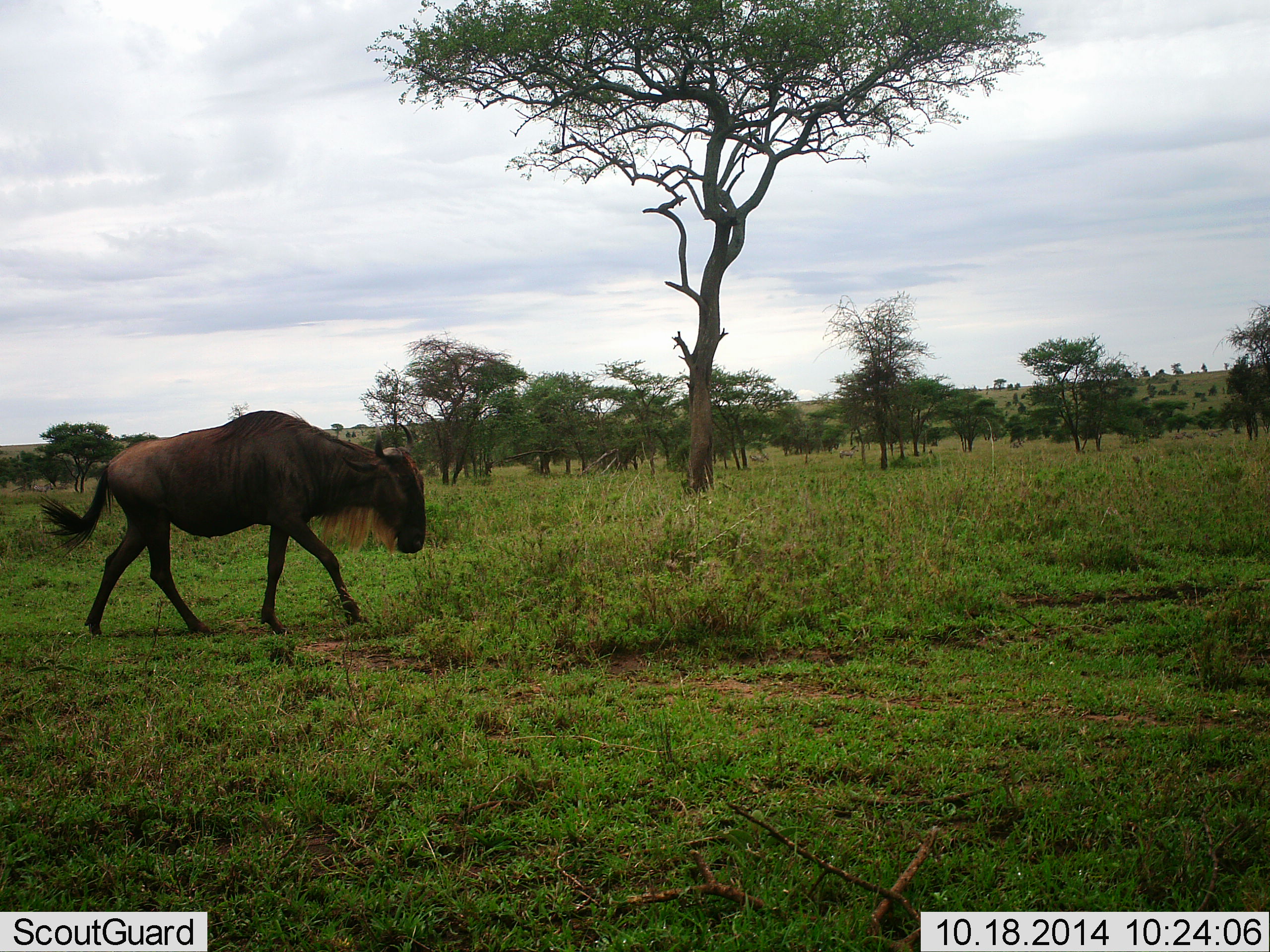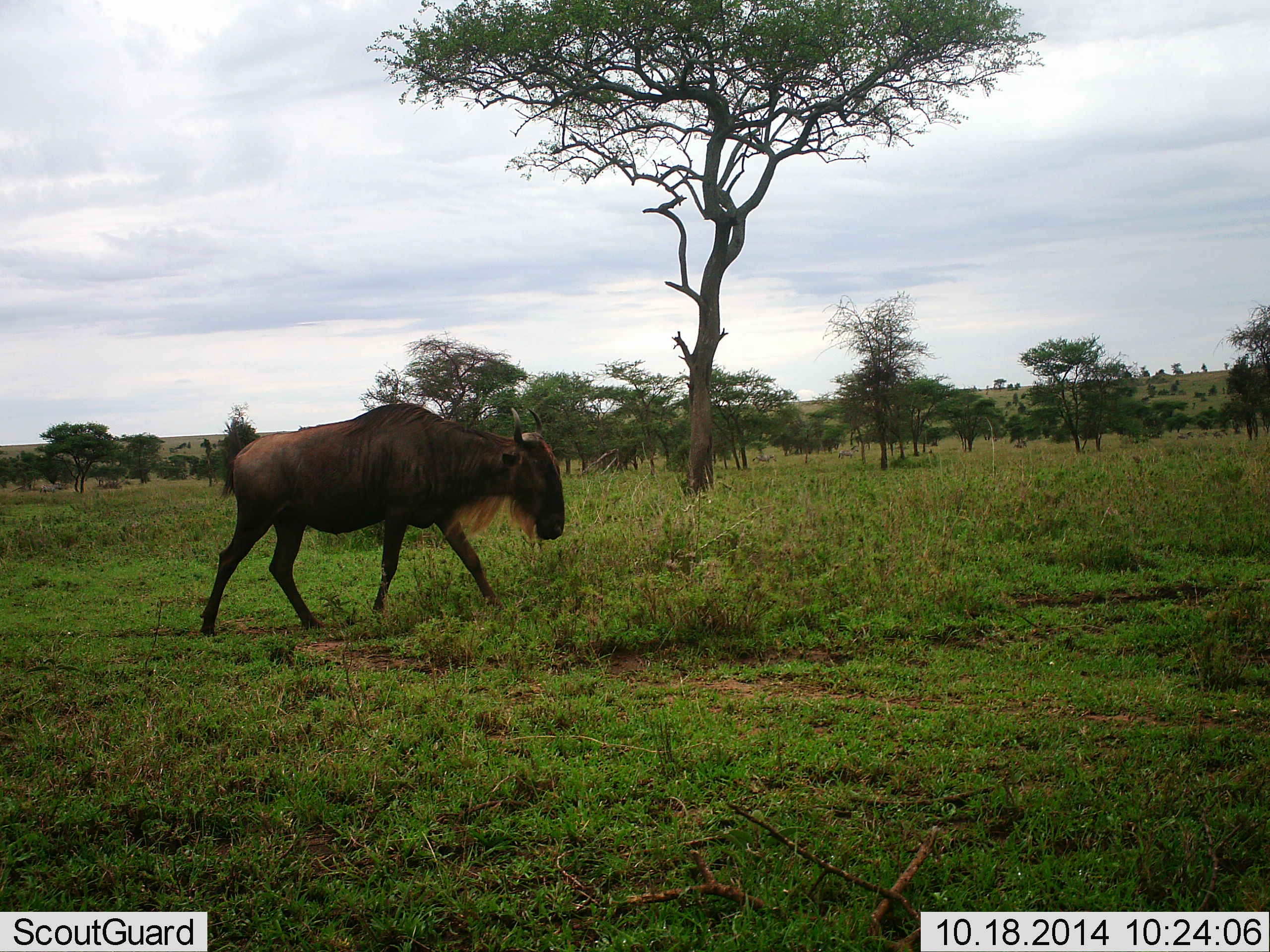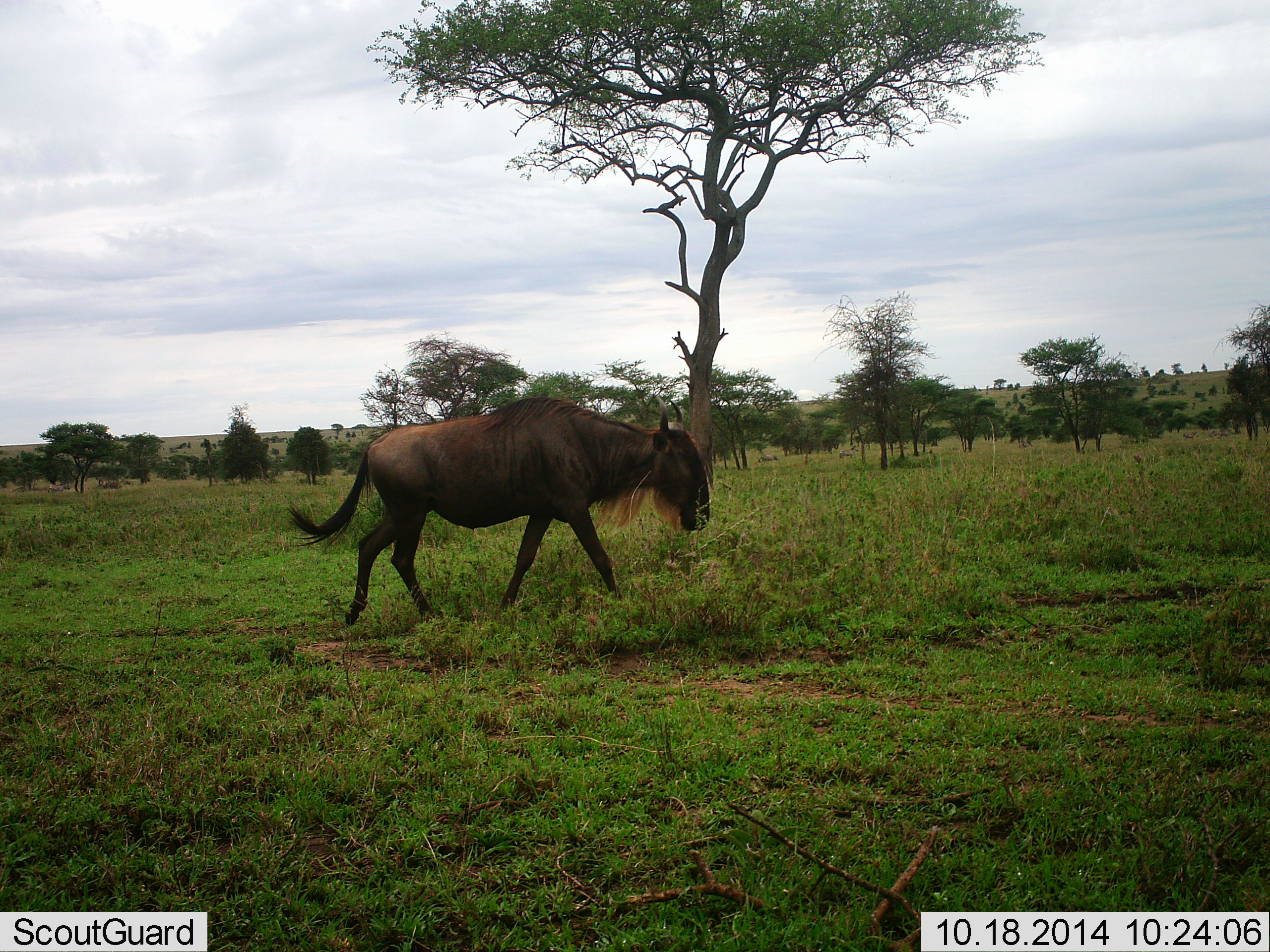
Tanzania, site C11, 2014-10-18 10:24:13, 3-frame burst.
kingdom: Animalia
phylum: Chordata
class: Mammalia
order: Artiodactyla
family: Bovidae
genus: Connochaetes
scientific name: Connochaetes taurinus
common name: blue wildebeest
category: wildebeest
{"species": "wildebeest (blue wildebeest) (Connochaetes taurinus)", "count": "1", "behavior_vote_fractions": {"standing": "0%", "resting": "0%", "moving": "100%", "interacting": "0%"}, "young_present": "0%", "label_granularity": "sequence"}